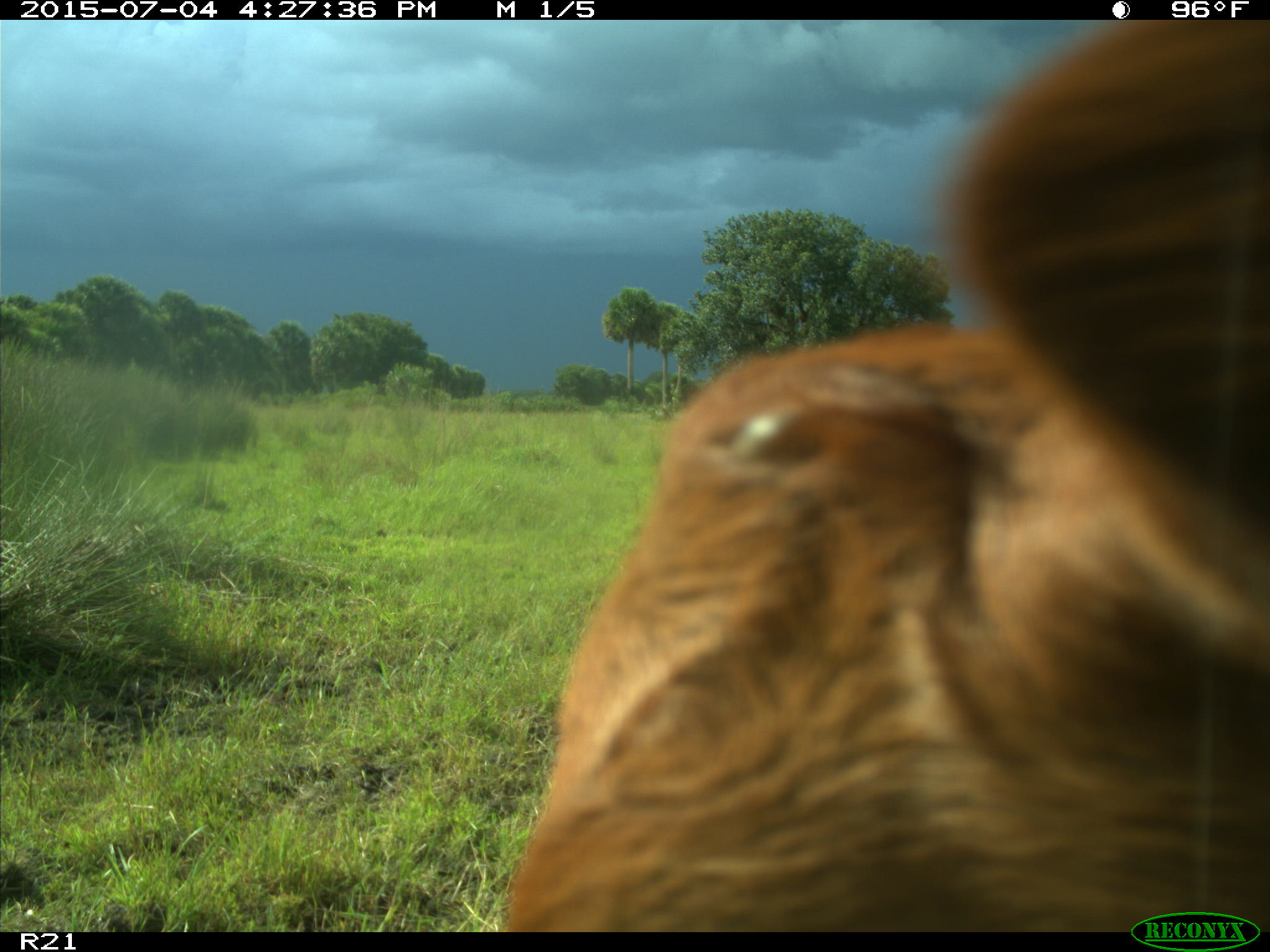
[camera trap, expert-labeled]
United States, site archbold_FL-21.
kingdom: Animalia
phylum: Chordata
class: Mammalia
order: Artiodactyla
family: Bovidae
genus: Bos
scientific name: Bos taurus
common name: domestic cow